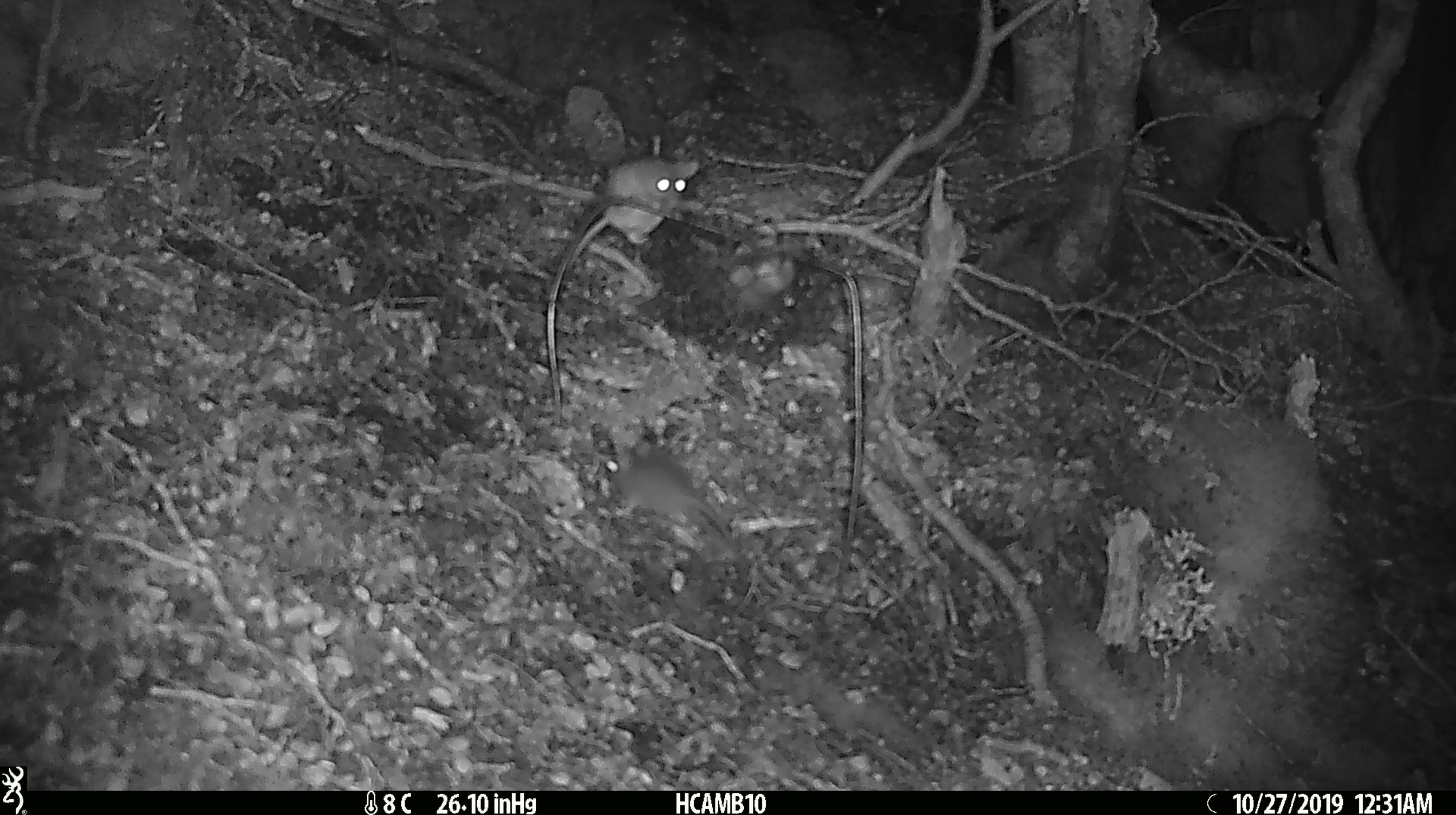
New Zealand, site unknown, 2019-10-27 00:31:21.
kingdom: Animalia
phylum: Chordata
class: Mammalia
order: Rodentia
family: Muridae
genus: Mus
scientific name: Mus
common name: mouse